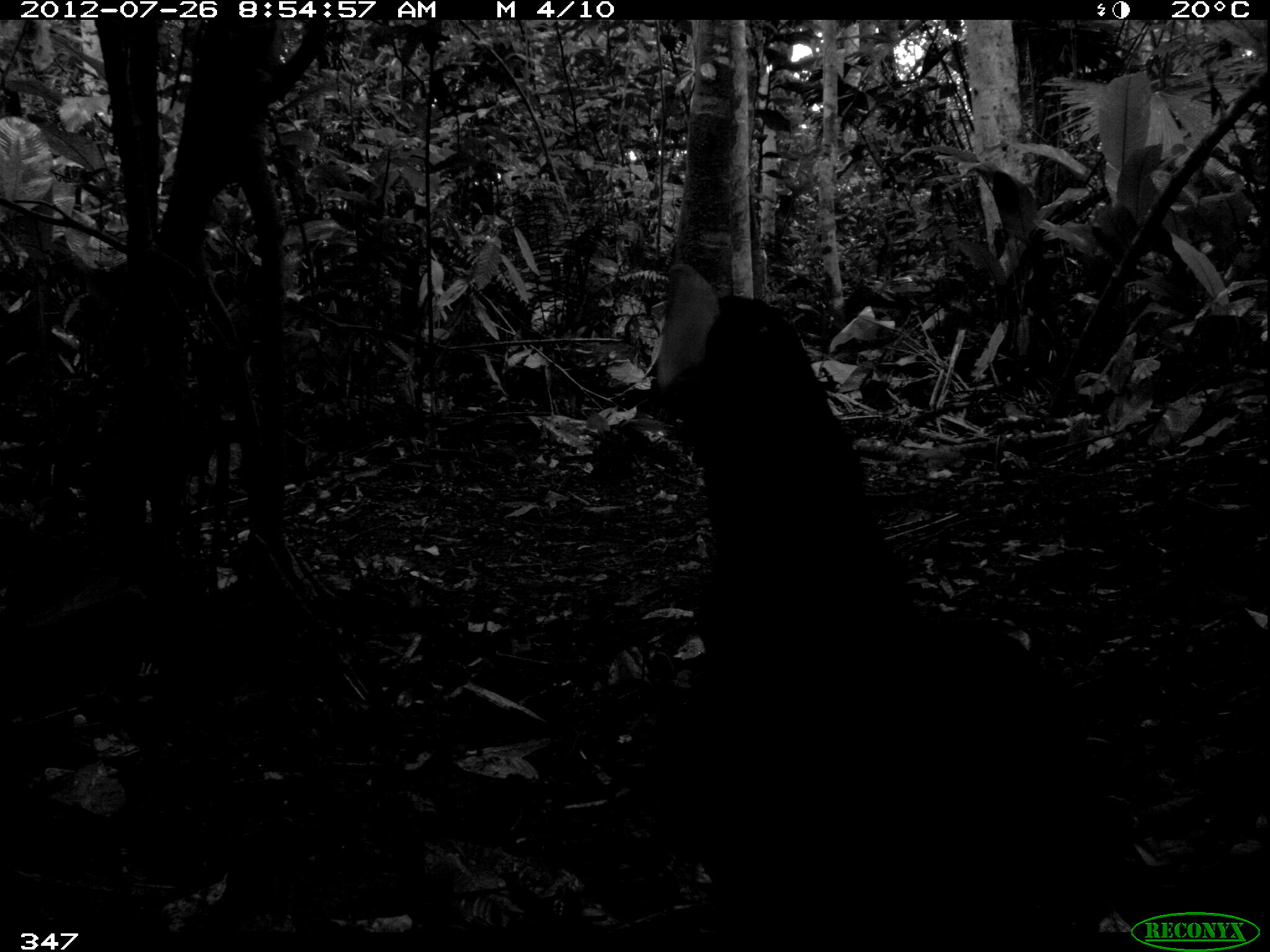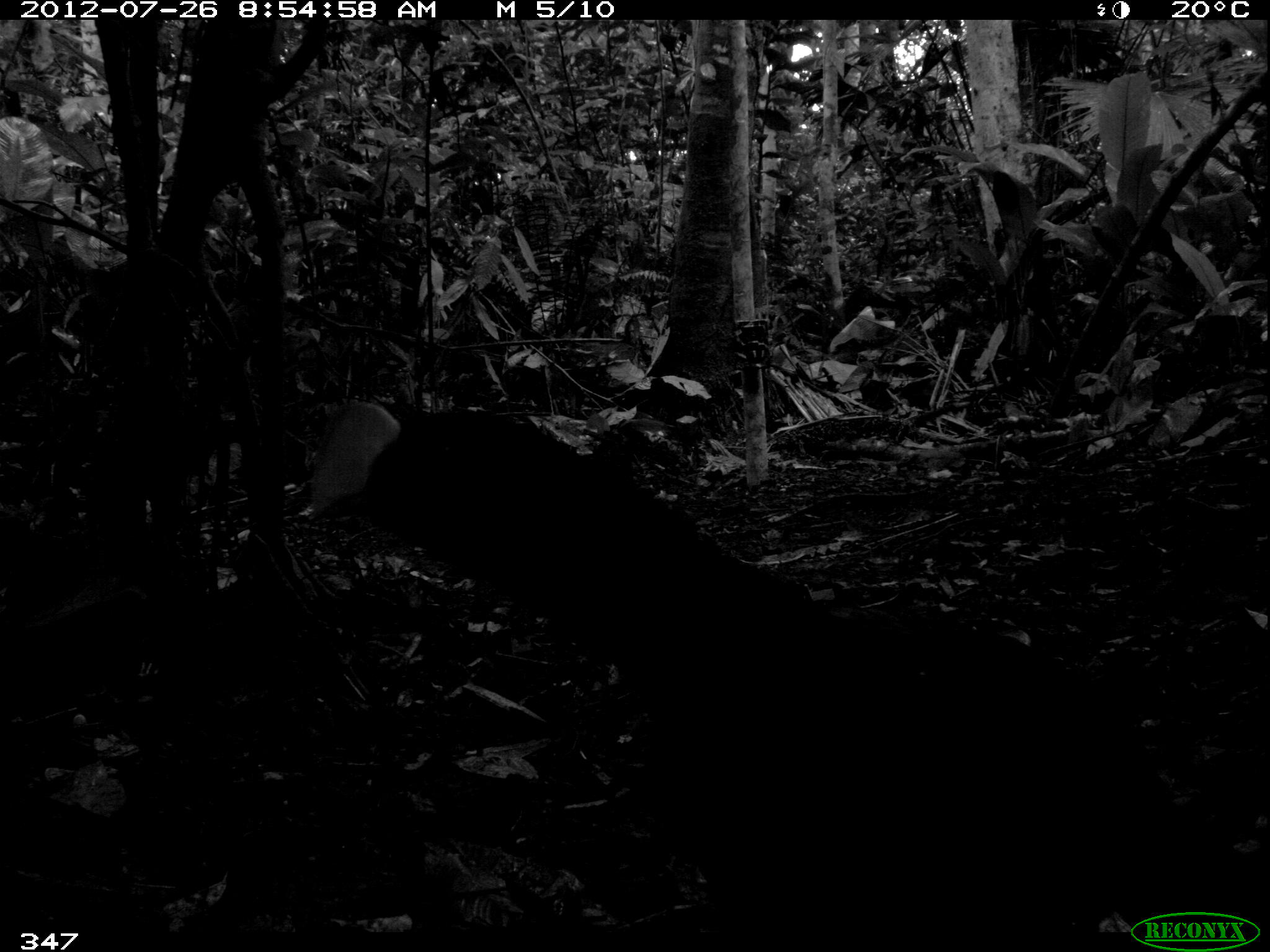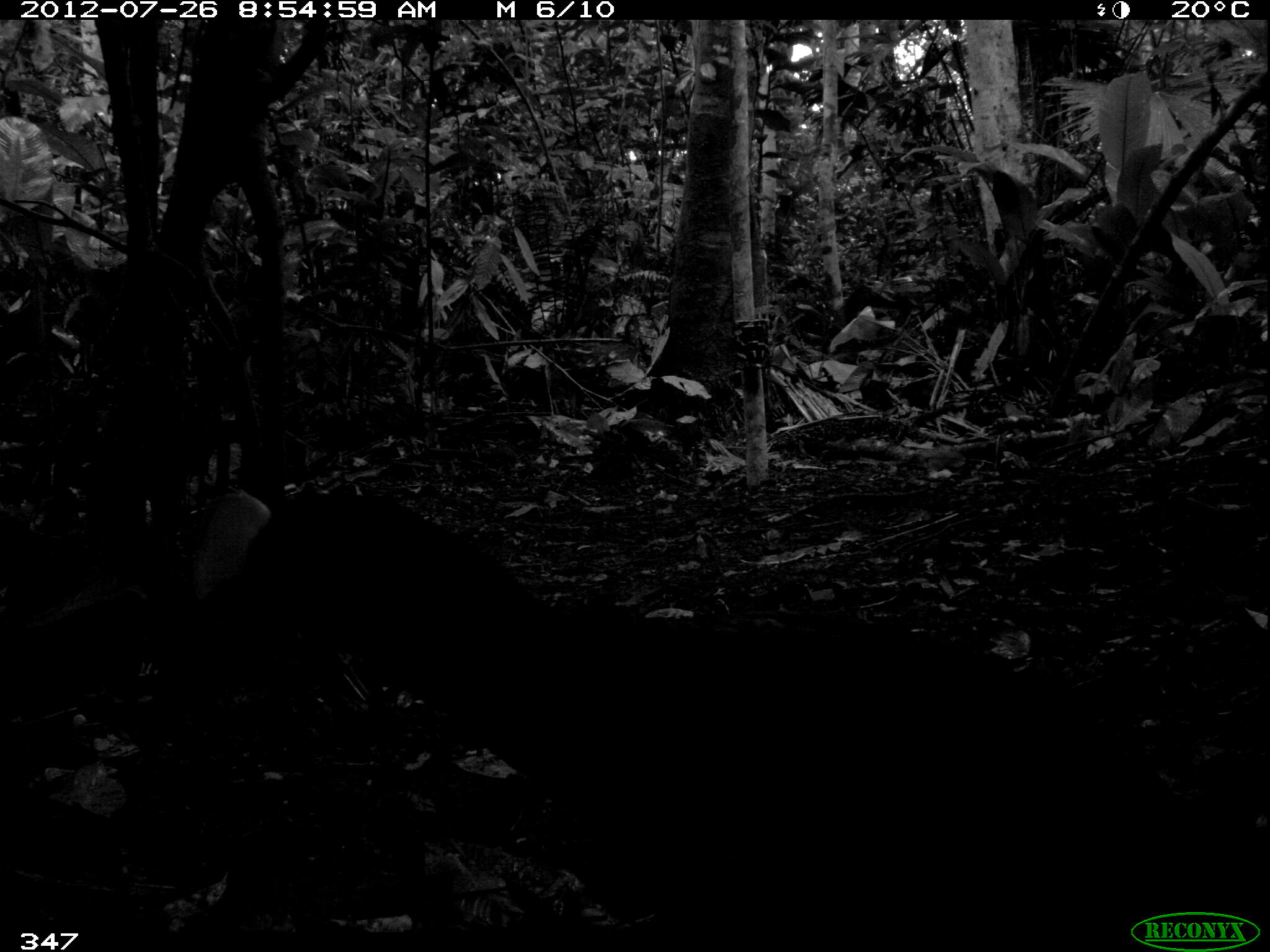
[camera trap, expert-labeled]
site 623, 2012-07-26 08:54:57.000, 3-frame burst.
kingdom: Animalia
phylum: Chordata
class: Aves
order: Galliformes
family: Cracidae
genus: Mitu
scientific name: Mitu tuberosum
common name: razor-billed curassow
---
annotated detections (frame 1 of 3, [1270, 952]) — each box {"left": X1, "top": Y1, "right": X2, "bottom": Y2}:
mitu tuberosum: {"left": 650, "top": 261, "right": 1140, "bottom": 935}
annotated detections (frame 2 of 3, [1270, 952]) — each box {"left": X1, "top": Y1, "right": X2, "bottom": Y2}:
mitu tuberosum: {"left": 274, "top": 387, "right": 1132, "bottom": 934}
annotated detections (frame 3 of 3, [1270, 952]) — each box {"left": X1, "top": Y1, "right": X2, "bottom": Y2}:
mitu tuberosum: {"left": 194, "top": 486, "right": 1202, "bottom": 952}